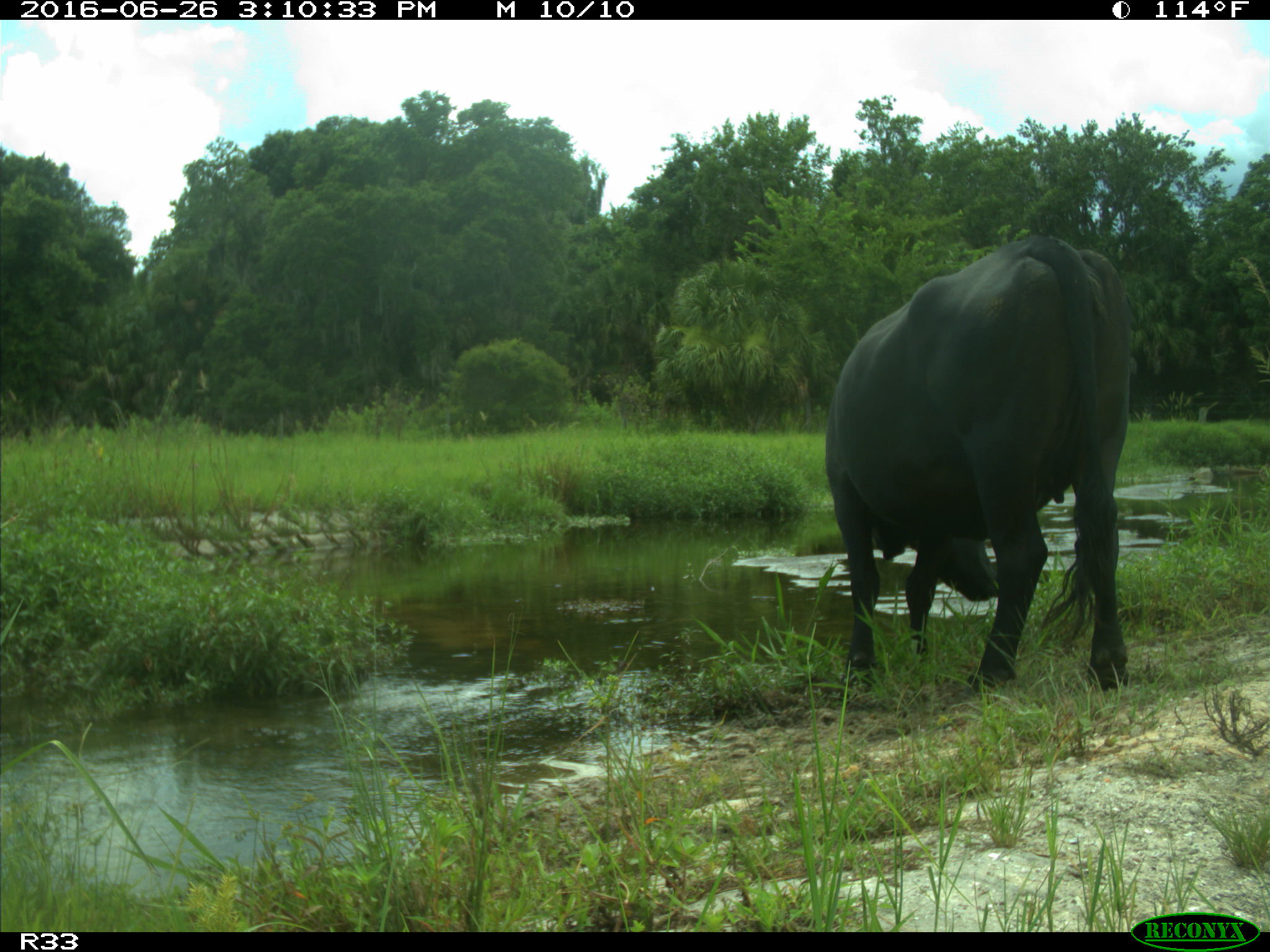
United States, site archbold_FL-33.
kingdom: Animalia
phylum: Chordata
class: Mammalia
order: Artiodactyla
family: Bovidae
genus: Bos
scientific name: Bos taurus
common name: domestic cow